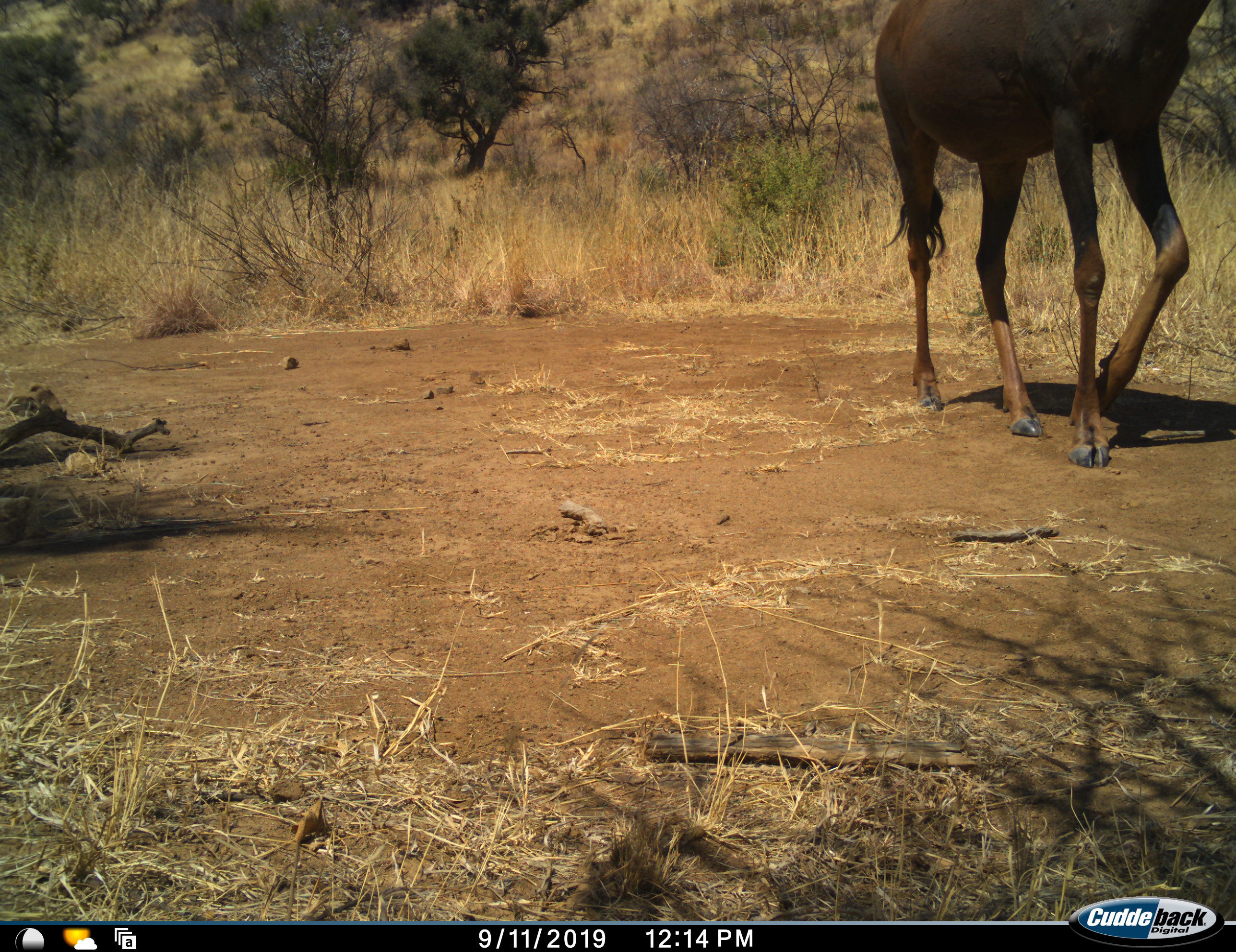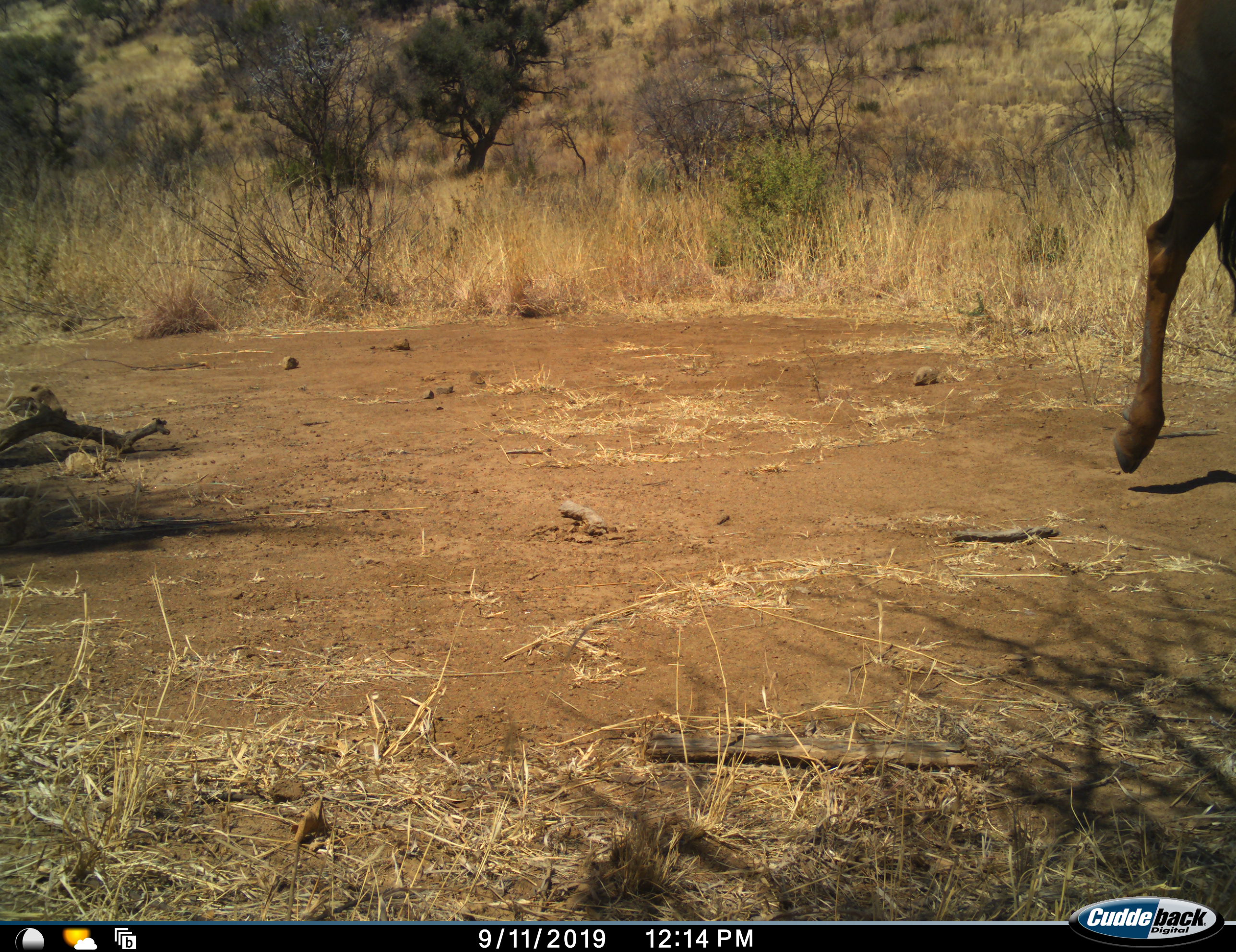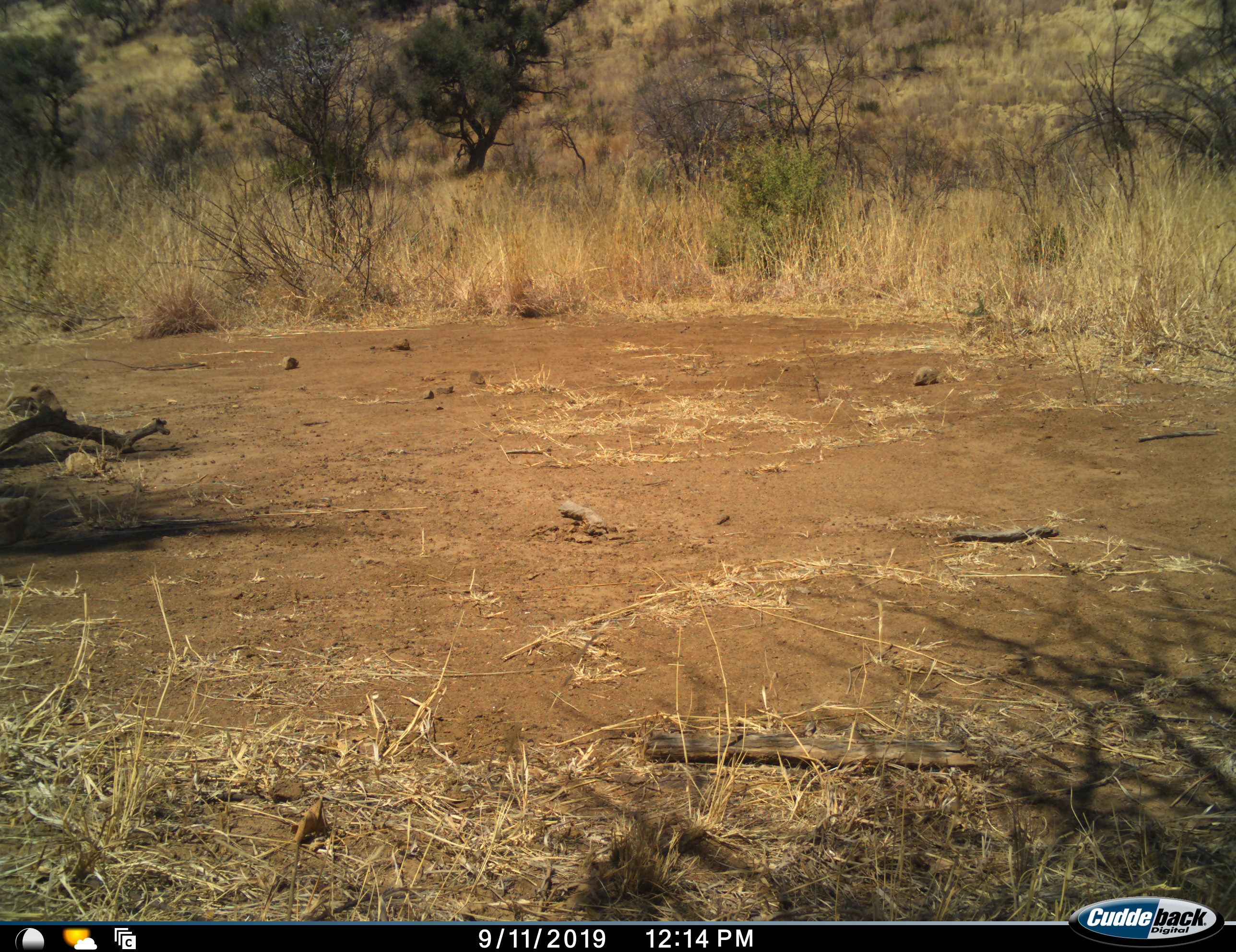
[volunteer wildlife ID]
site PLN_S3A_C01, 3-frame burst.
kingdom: Animalia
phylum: Chordata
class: Mammalia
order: Artiodactyla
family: Bovidae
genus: Damaliscus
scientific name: Damaliscus lunatus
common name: tsessebe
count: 1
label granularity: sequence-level